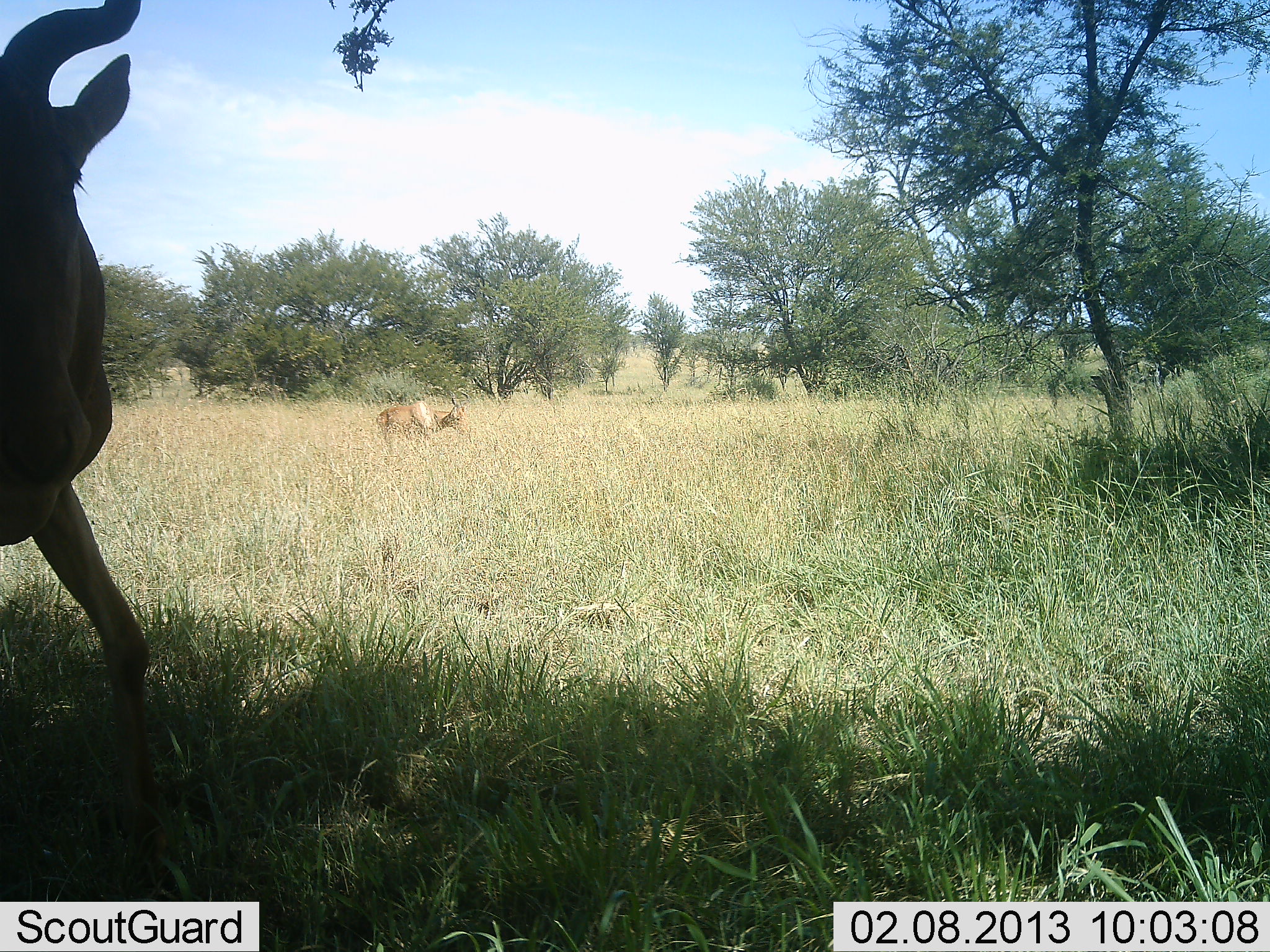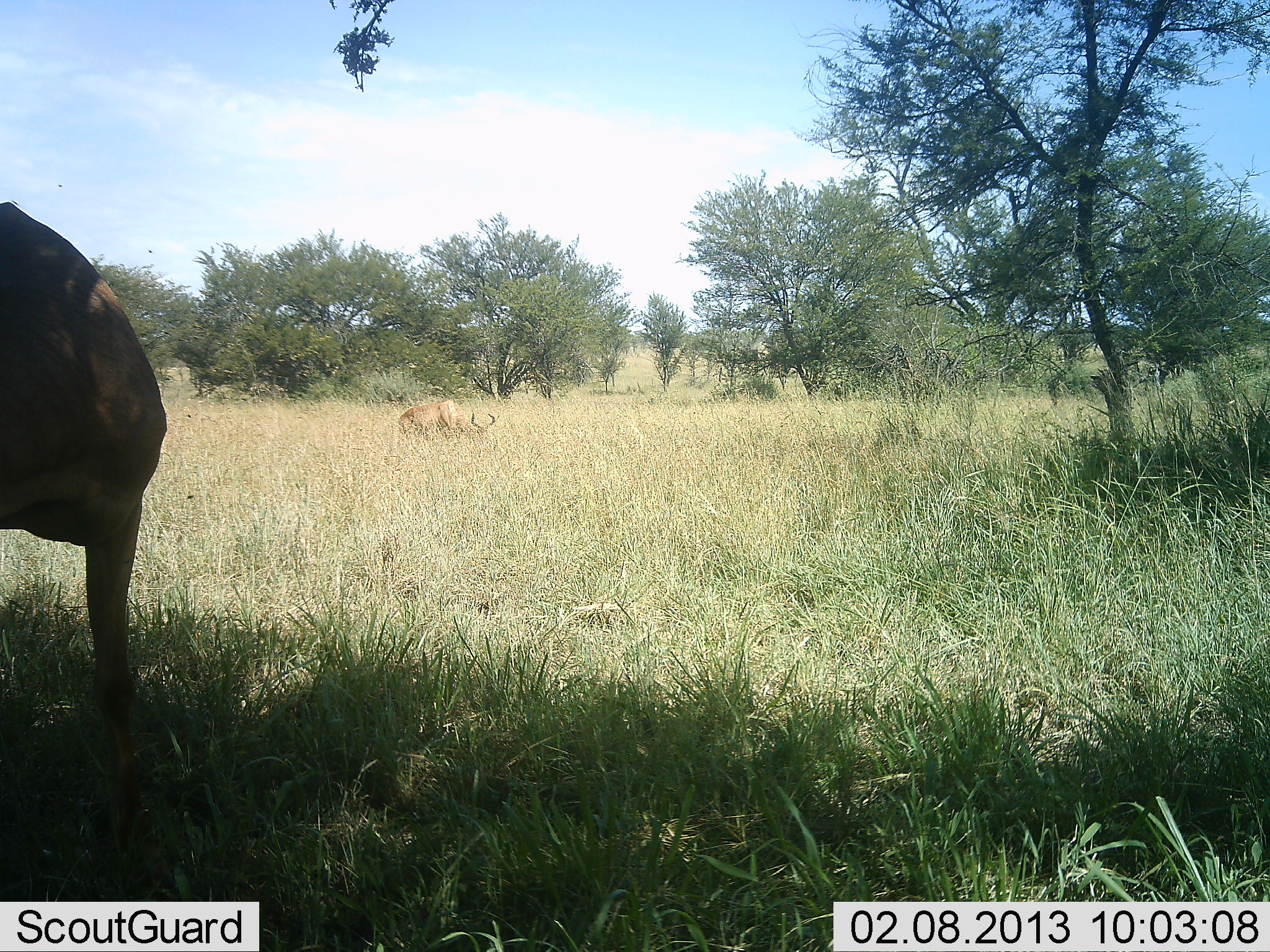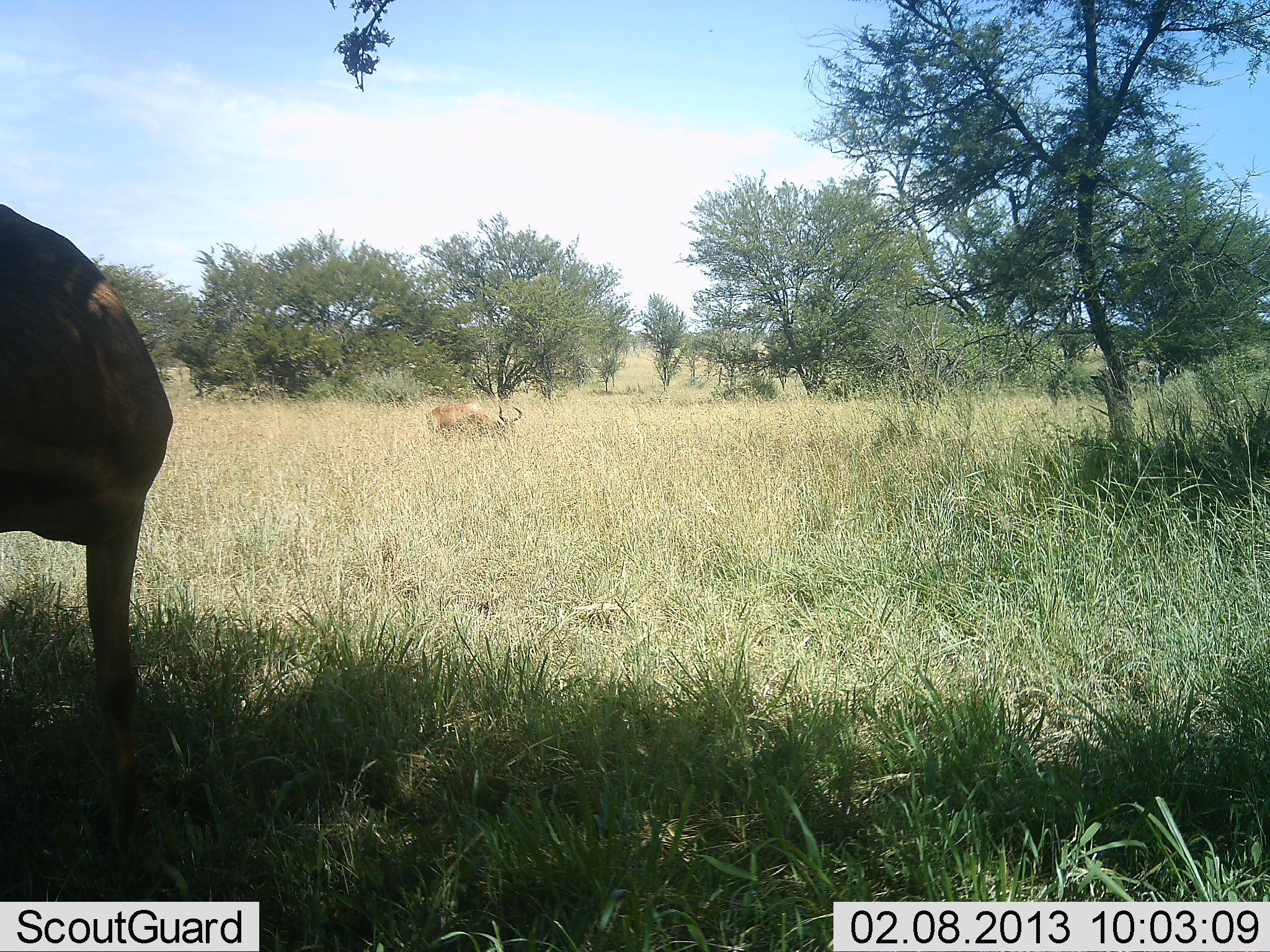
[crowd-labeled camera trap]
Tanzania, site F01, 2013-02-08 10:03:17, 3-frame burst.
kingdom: Animalia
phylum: Chordata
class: Mammalia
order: Artiodactyla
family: Bovidae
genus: Alcelaphus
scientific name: Alcelaphus buselaphus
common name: hartebeest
Hartebeest (Alcelaphus buselaphus), count 2. Behavior (volunteer vote fractions): standing 60%, resting 0%, moving 20%, interacting 0%. Young present (vote fraction): 0%. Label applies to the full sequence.